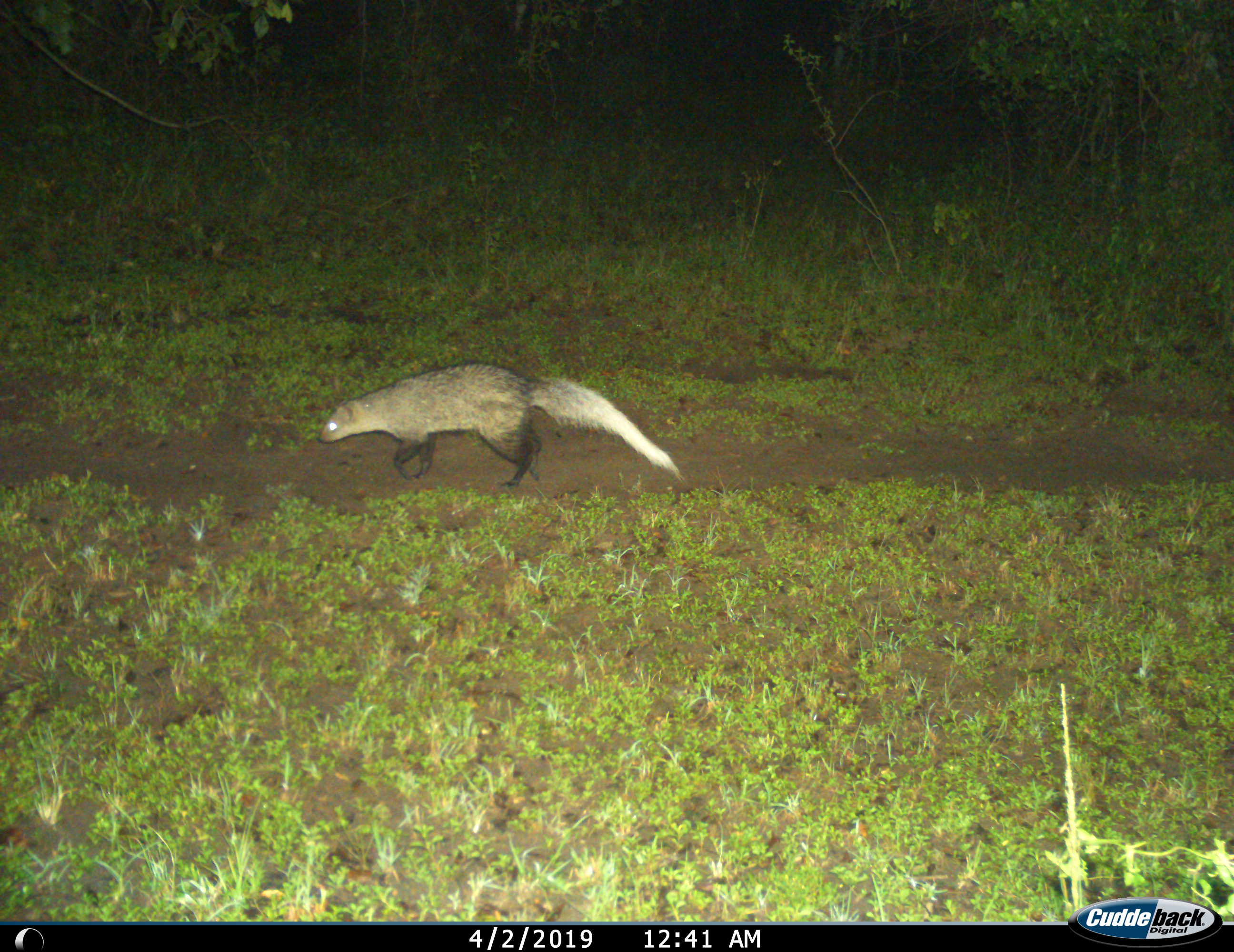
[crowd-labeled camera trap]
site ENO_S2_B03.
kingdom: Animalia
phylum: Chordata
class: Mammalia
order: Carnivora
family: Herpestidae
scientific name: Herpestidae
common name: mongoose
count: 1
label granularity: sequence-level